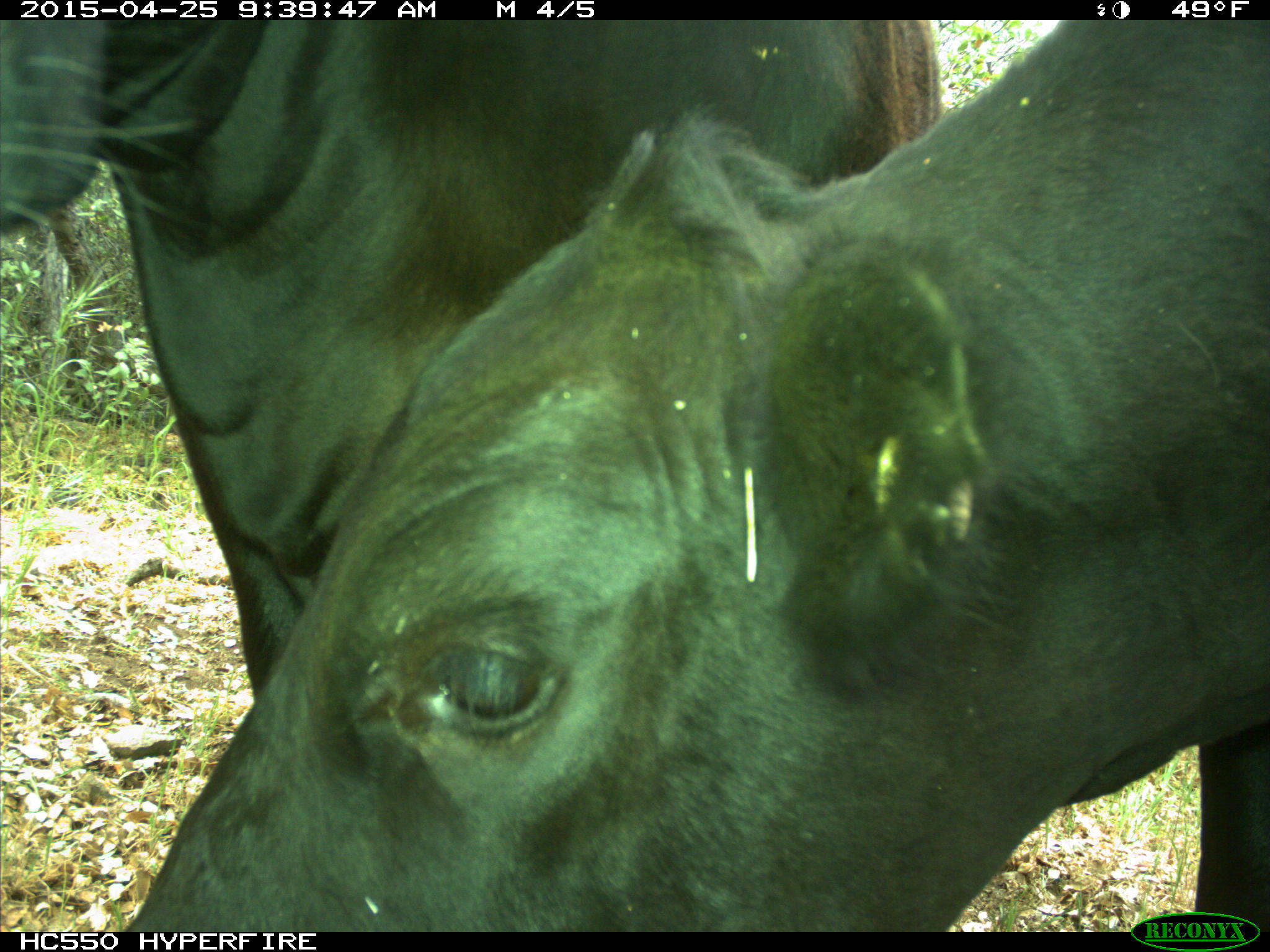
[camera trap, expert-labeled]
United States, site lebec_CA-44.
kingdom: Animalia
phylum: Chordata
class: Mammalia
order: Artiodactyla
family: Suidae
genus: Sus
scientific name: Sus scrofa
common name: wild boar